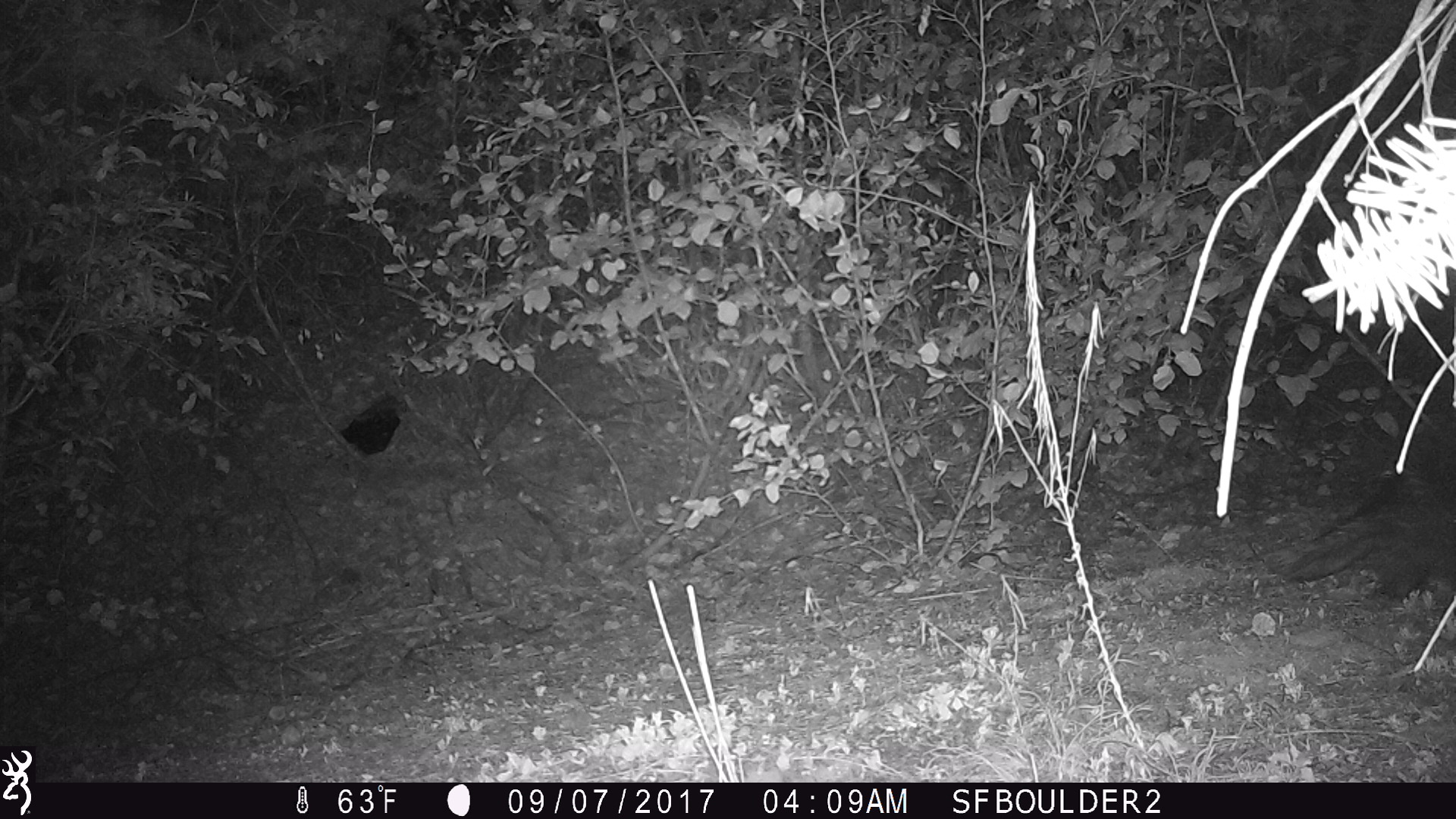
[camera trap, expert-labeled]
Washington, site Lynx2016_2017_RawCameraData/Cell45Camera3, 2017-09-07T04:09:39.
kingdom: Animalia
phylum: Chordata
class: Mammalia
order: Rodentia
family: Erethizontidae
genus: Erethizon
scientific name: Erethizon dorsatum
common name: north american porcupine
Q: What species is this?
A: Erethizon dorsatum (north american porcupine).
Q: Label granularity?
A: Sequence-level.